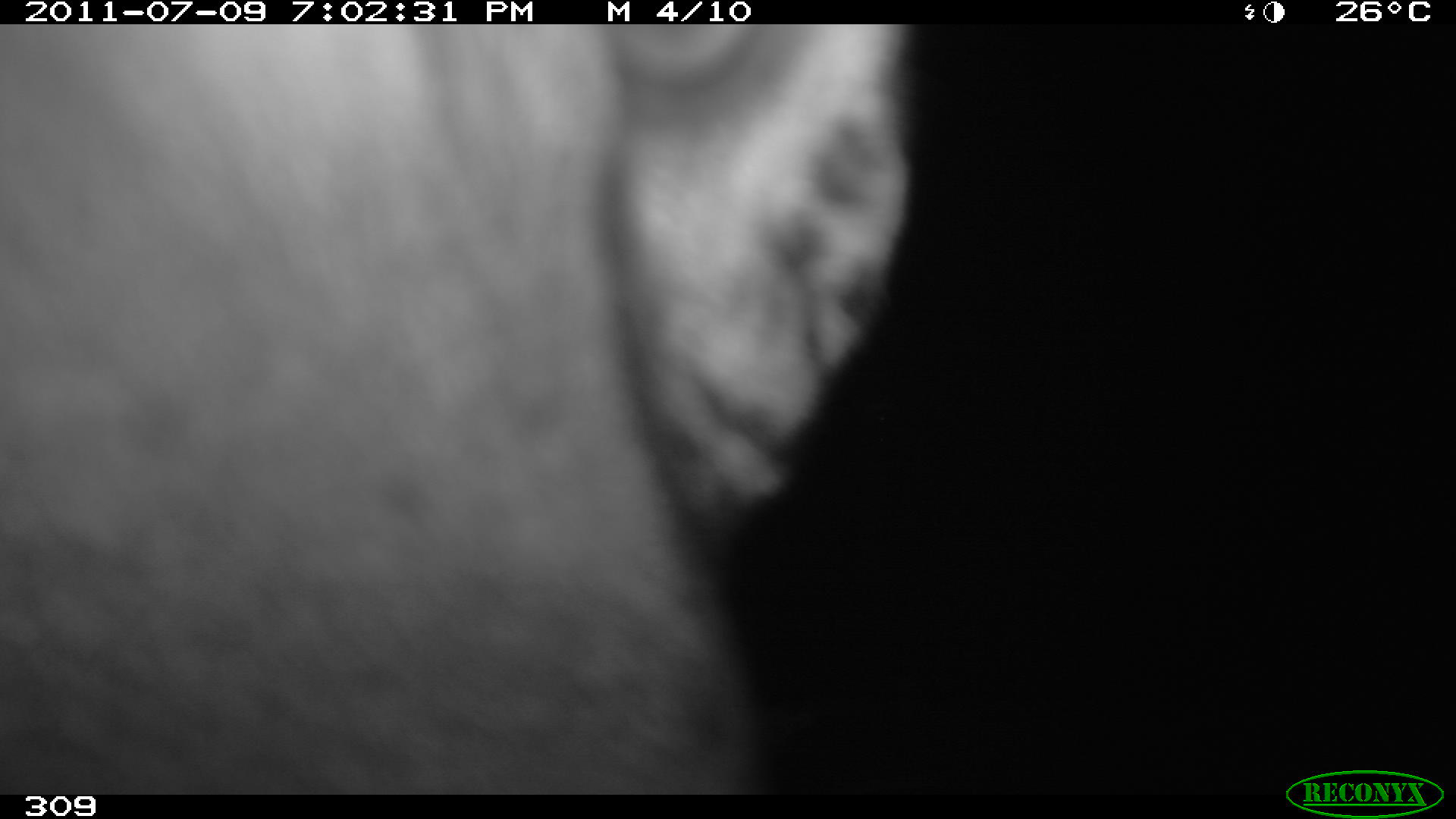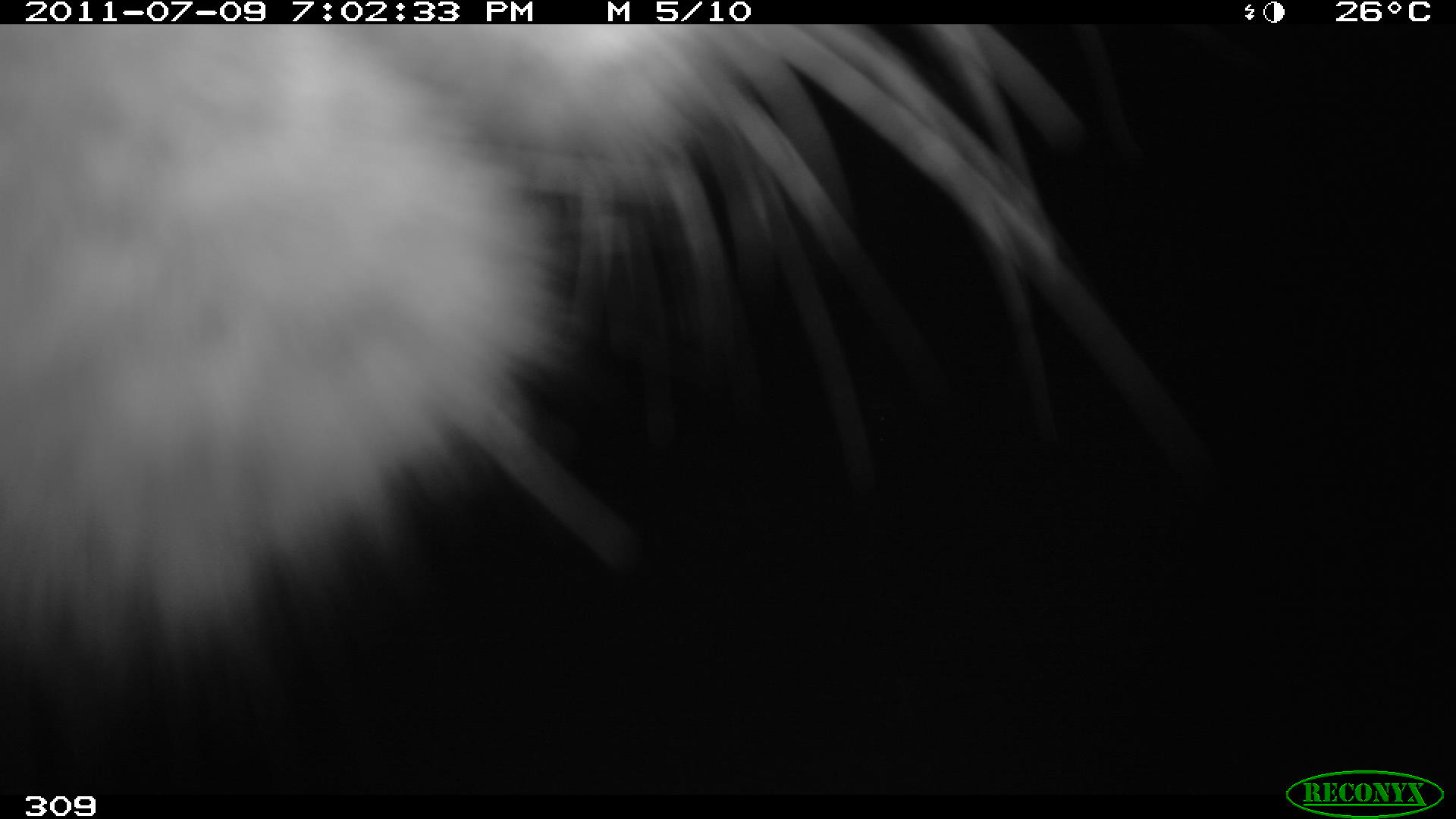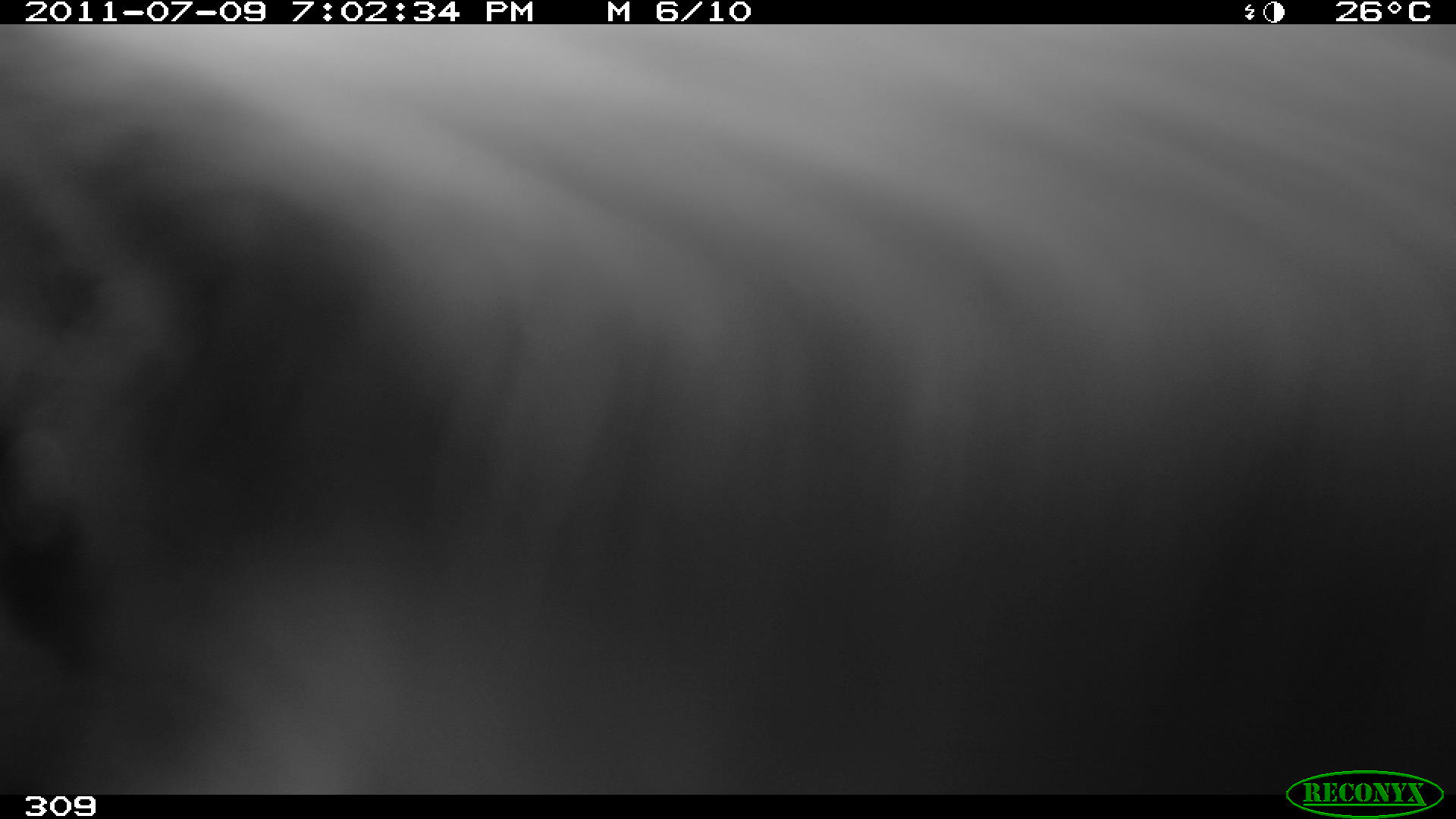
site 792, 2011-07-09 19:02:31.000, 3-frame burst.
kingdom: Animalia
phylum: Chordata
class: Mammalia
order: Carnivora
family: Felidae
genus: Panthera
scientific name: Panthera onca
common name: jaguar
Panthera onca (jaguar).